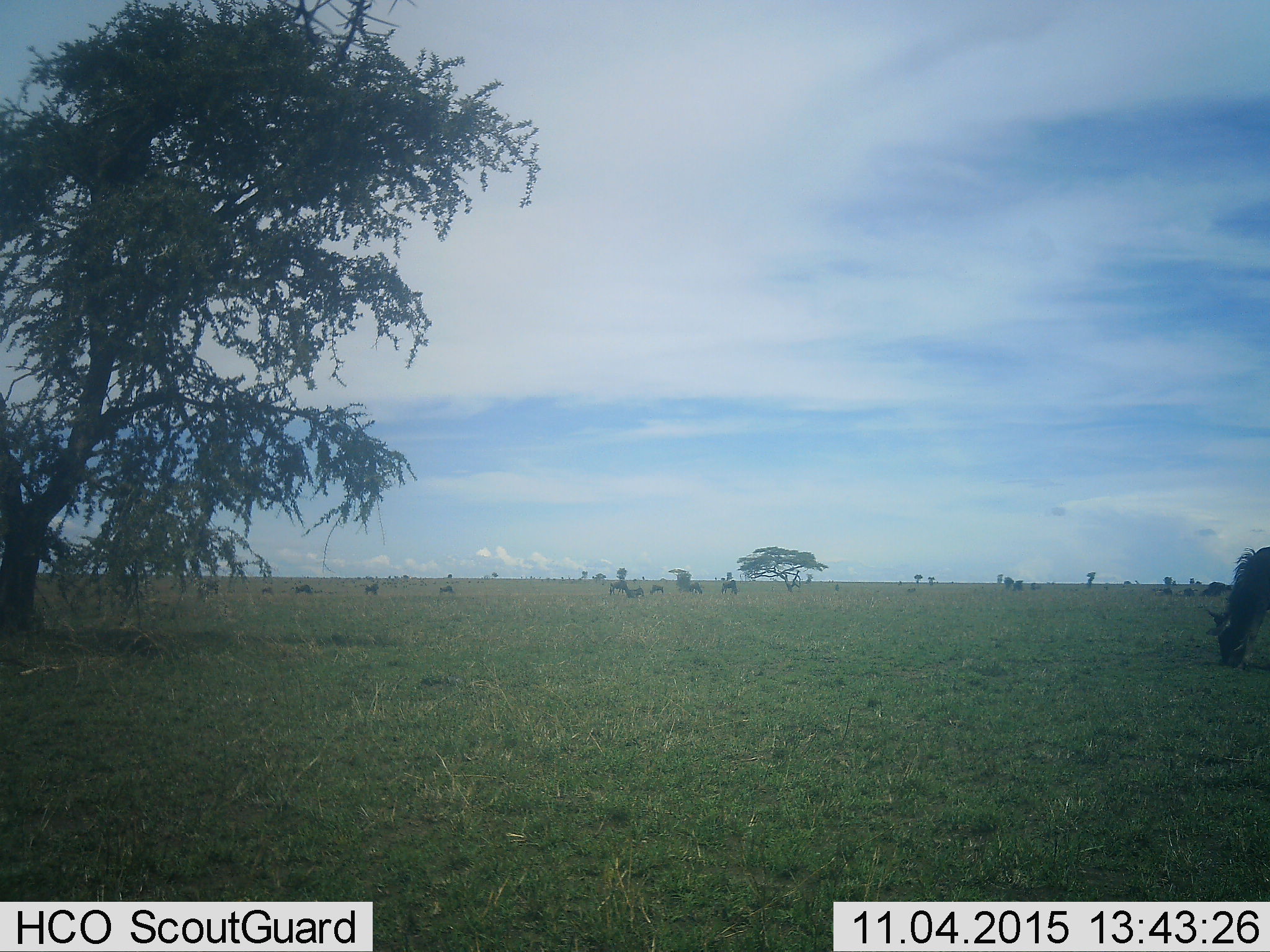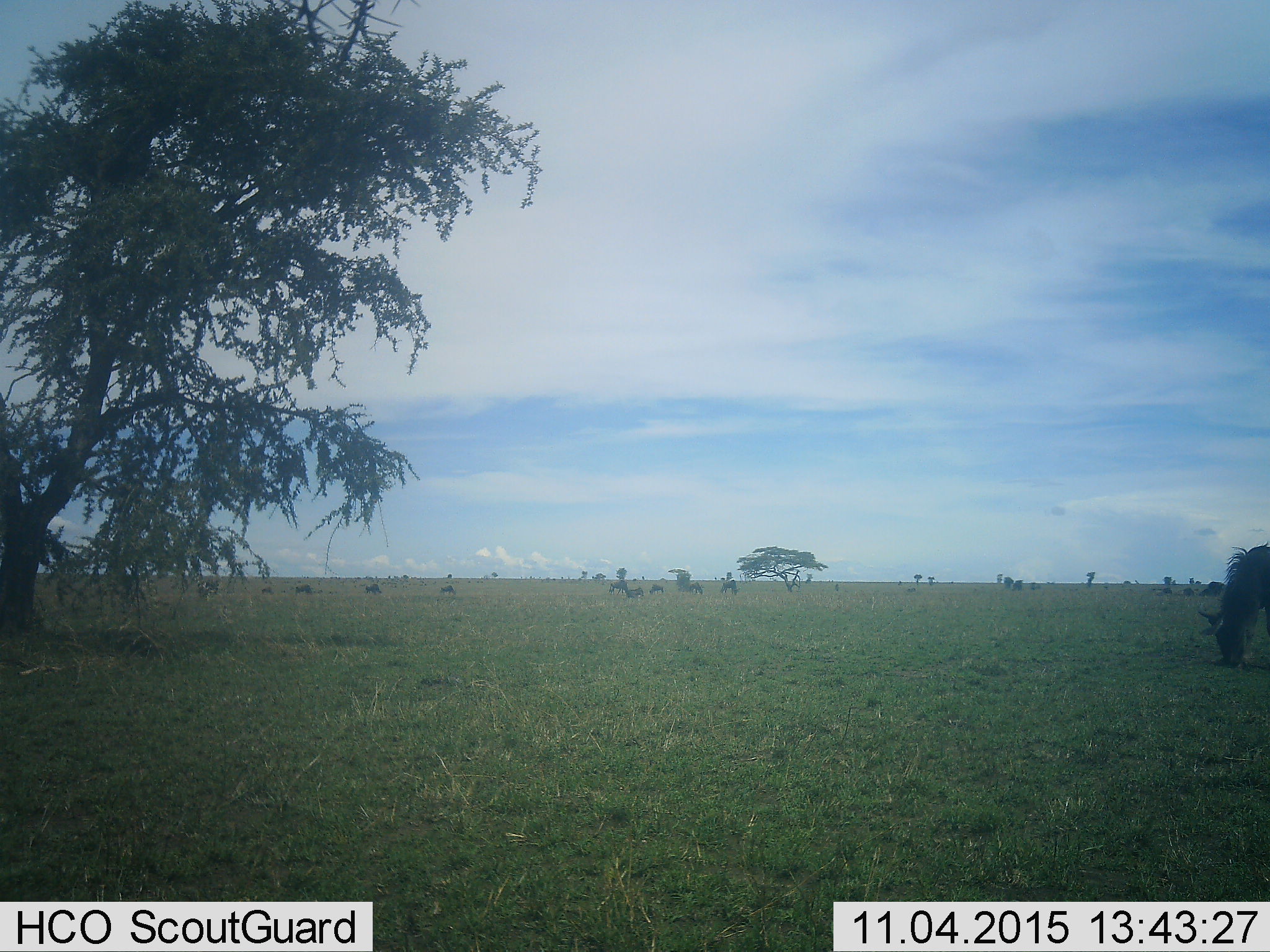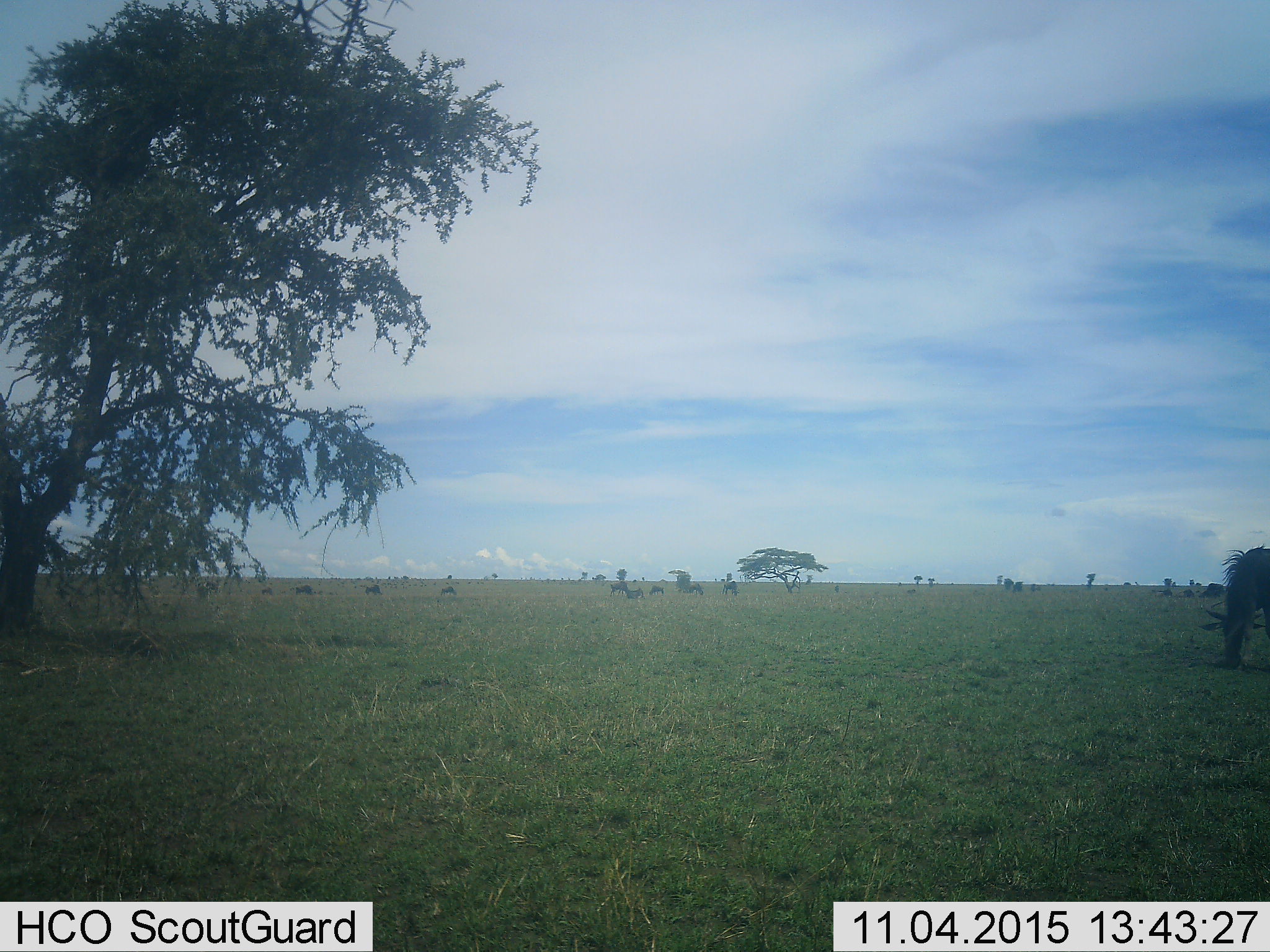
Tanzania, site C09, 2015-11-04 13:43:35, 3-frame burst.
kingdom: Animalia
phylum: Chordata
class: Mammalia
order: Artiodactyla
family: Bovidae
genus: Connochaetes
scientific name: Connochaetes taurinus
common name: blue wildebeest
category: wildebeest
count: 11-50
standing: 36%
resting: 21%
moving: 14%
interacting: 7%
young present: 14%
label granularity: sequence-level